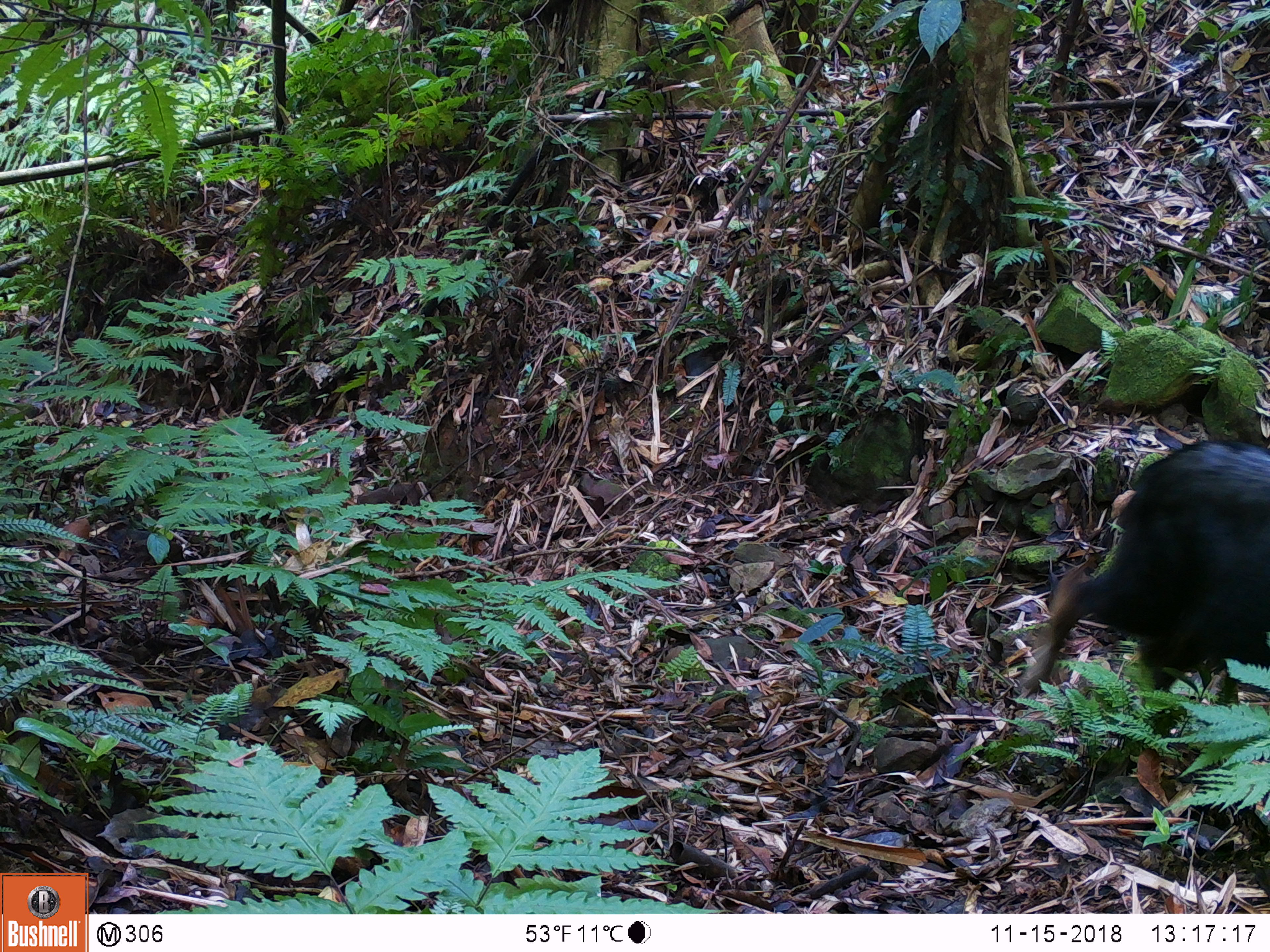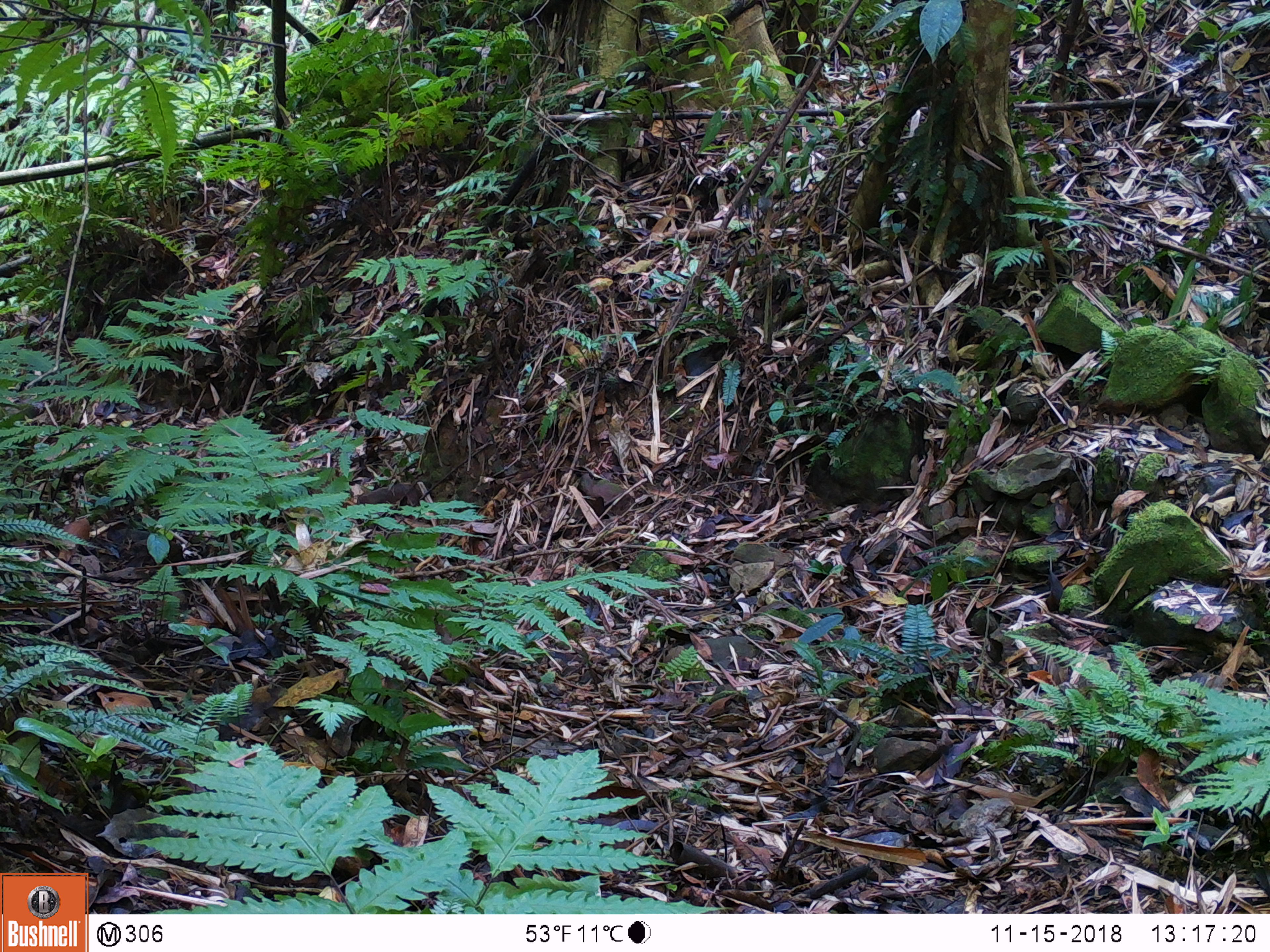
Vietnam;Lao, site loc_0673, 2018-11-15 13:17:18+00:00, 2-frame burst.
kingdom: Animalia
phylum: Chordata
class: Mammalia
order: Artiodactyla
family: Bovidae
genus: Capricornis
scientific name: Capricornis sumatraensis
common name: chinese serow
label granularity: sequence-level